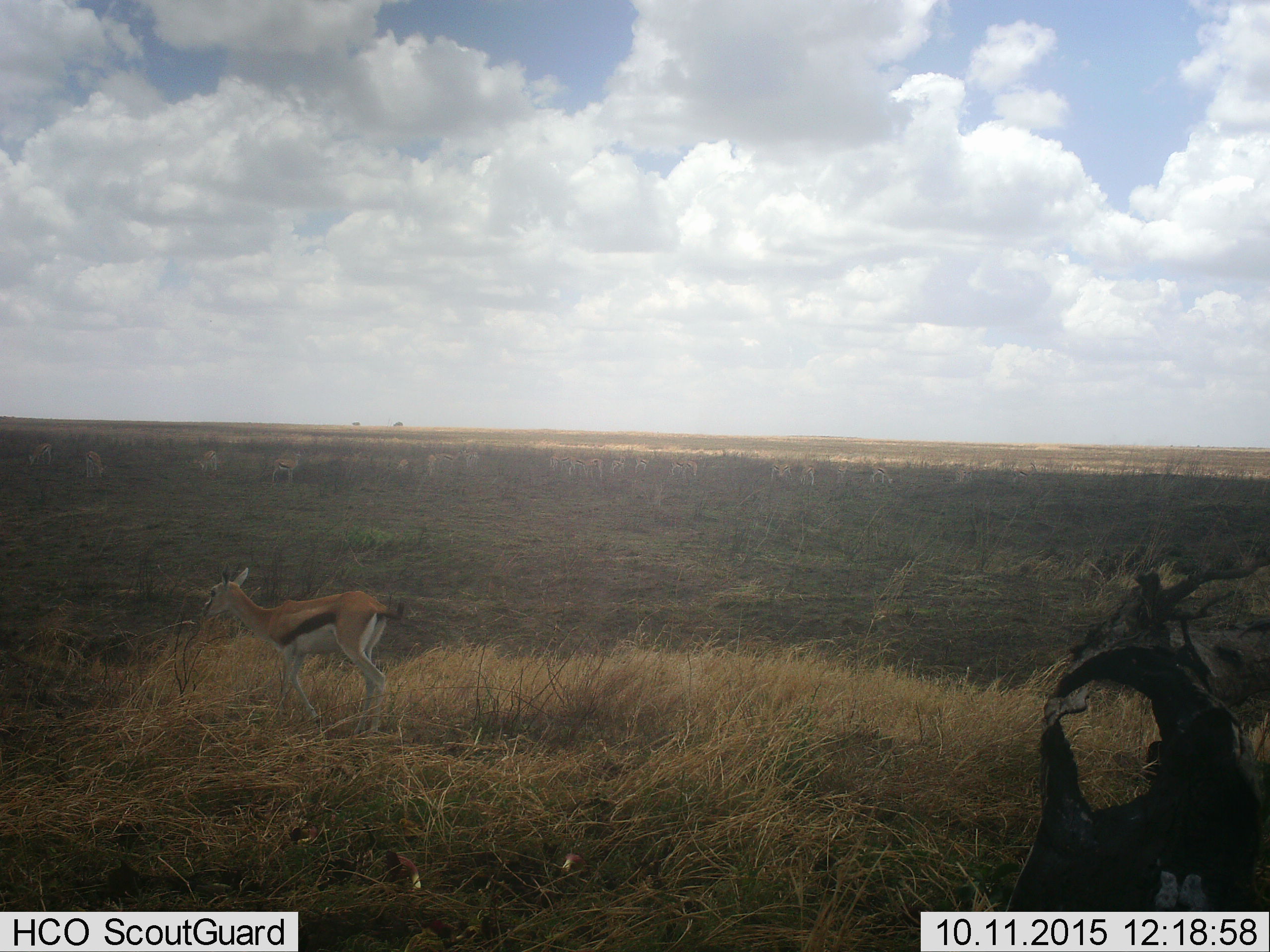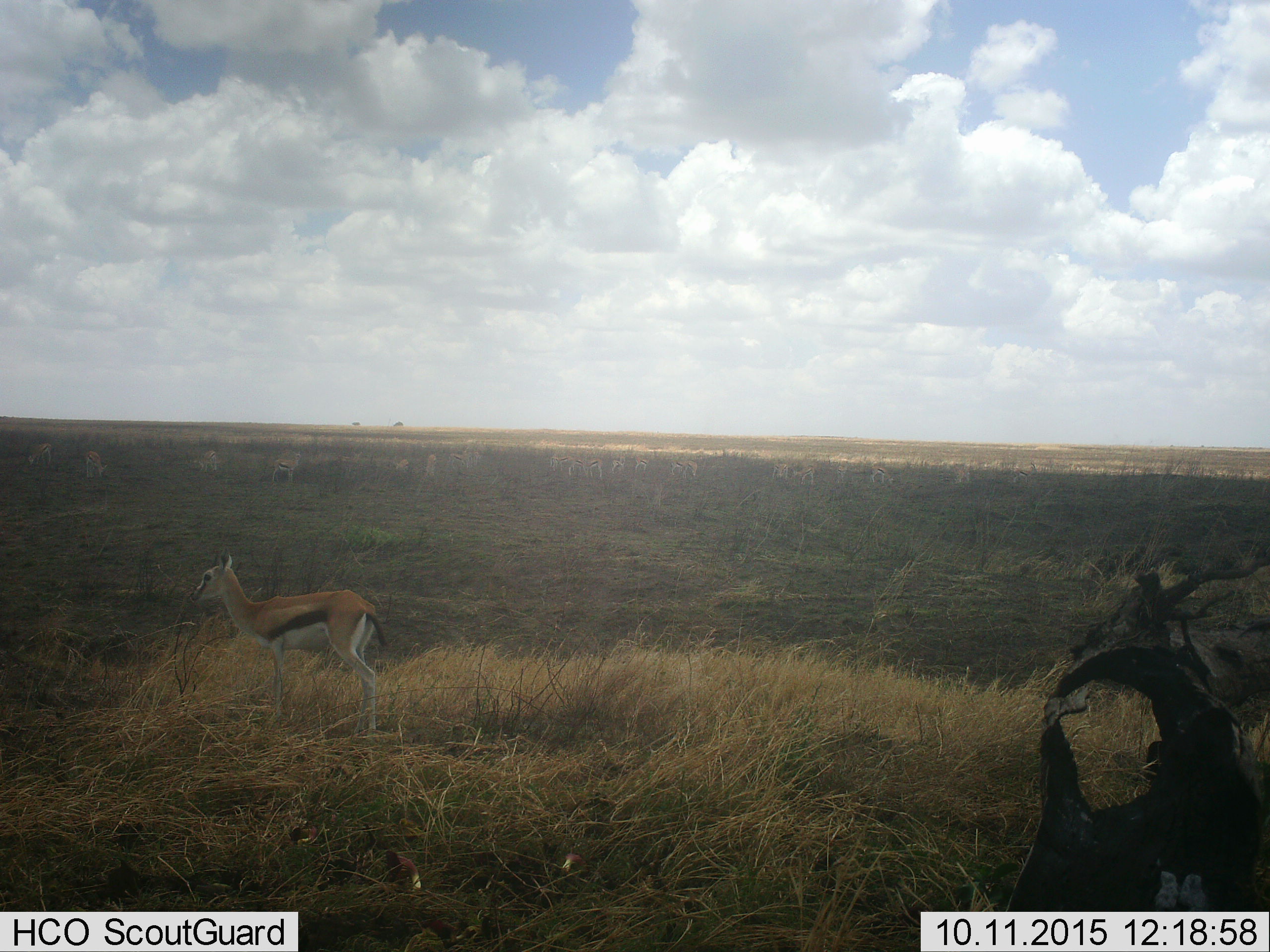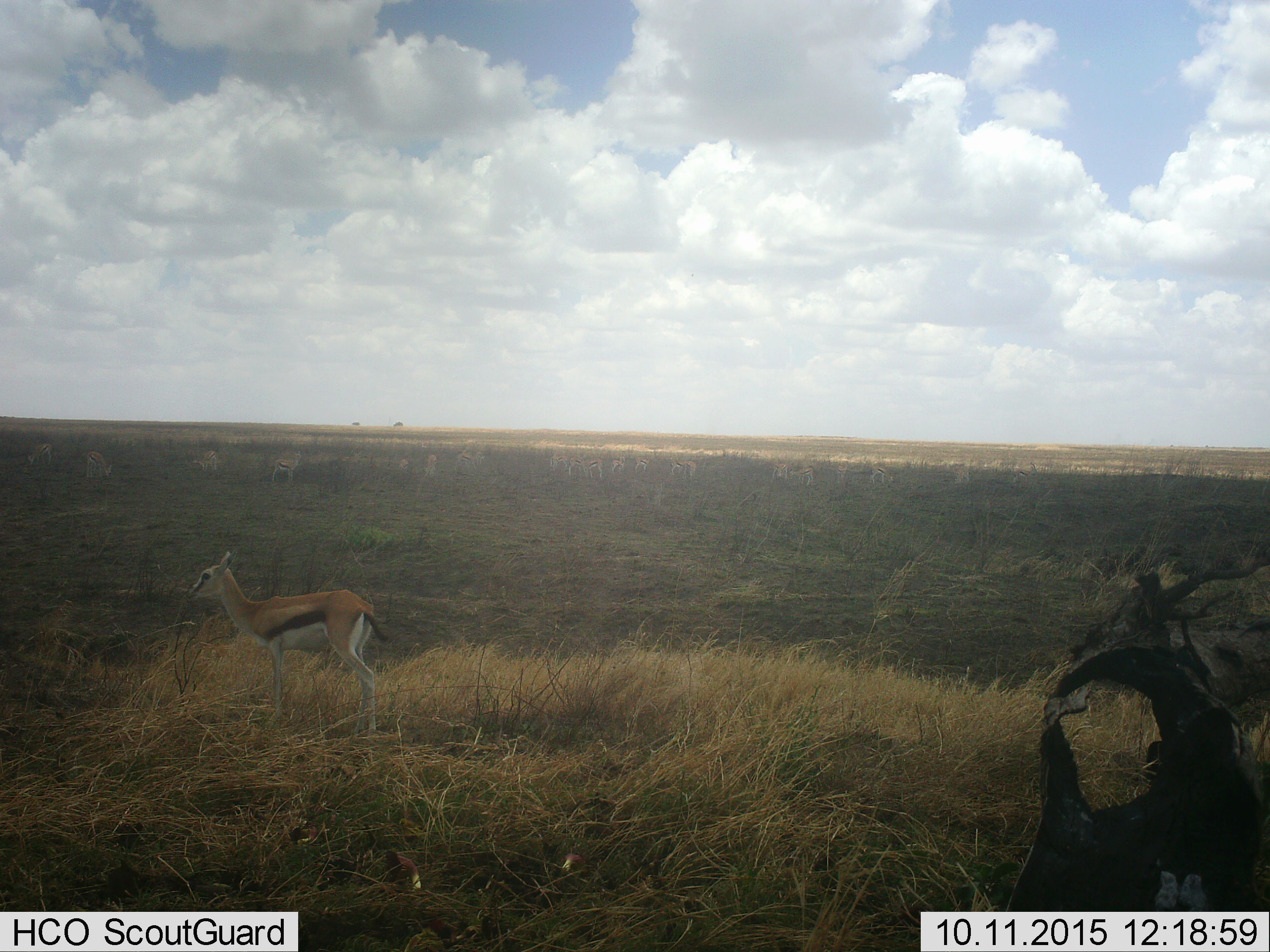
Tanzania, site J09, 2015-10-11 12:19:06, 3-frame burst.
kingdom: Animalia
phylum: Chordata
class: Mammalia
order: Artiodactyla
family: Bovidae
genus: Eudorcas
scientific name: Eudorcas thomsonii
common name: thomson's gazelle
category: gazellethomsons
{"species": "gazellethomsons (thomson's gazelle) (Eudorcas thomsonii)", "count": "11-50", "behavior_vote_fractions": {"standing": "70%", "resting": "10%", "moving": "60%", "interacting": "10%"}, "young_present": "10%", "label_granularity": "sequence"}